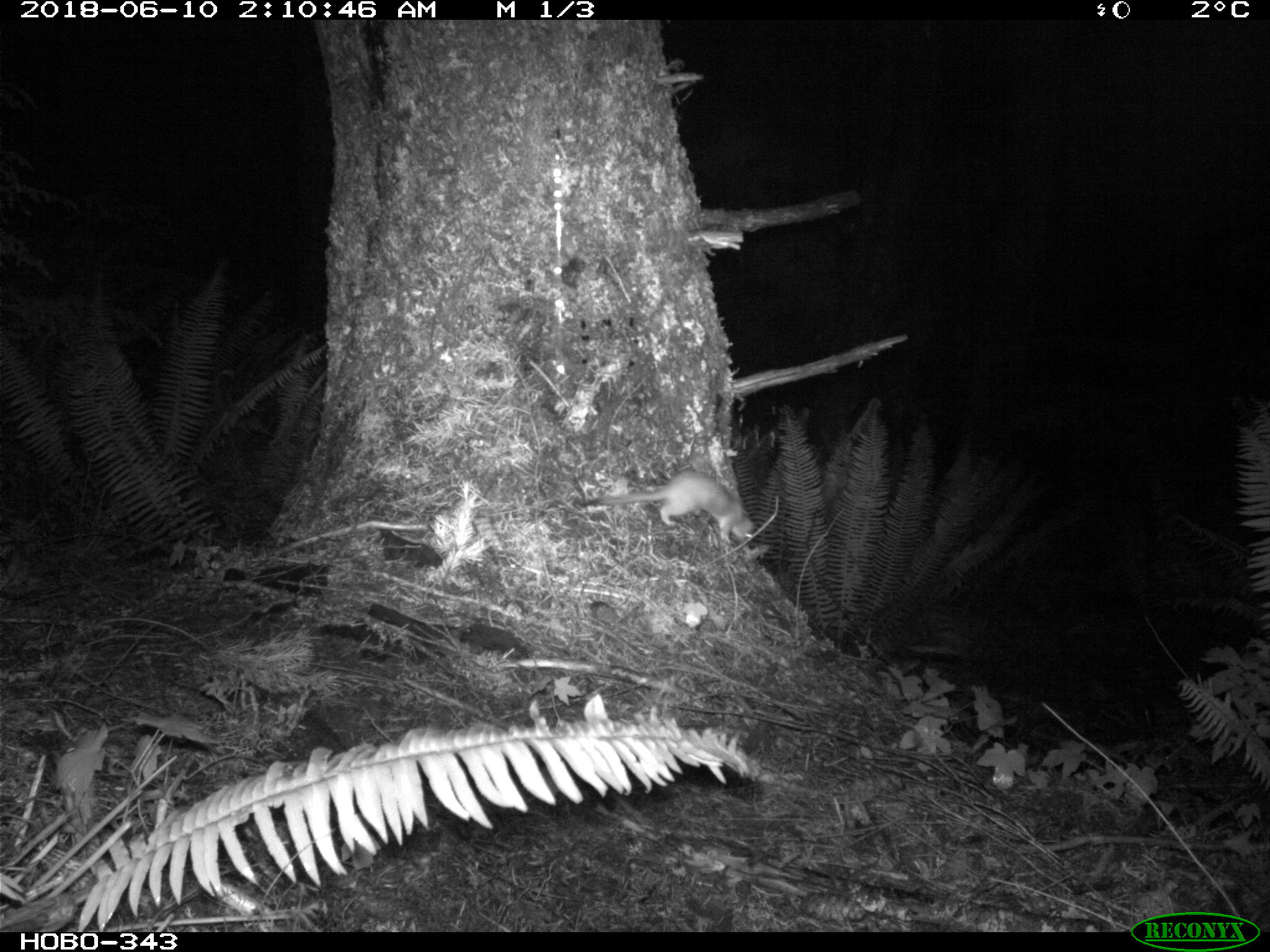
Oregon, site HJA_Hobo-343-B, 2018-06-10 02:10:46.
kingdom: Animalia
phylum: Chordata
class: Mammalia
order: Carnivora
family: Mustelidae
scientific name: Mustelidae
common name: weasel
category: weasel family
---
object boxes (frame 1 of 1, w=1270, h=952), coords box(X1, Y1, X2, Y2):
weasel family: box(565, 442, 759, 551)